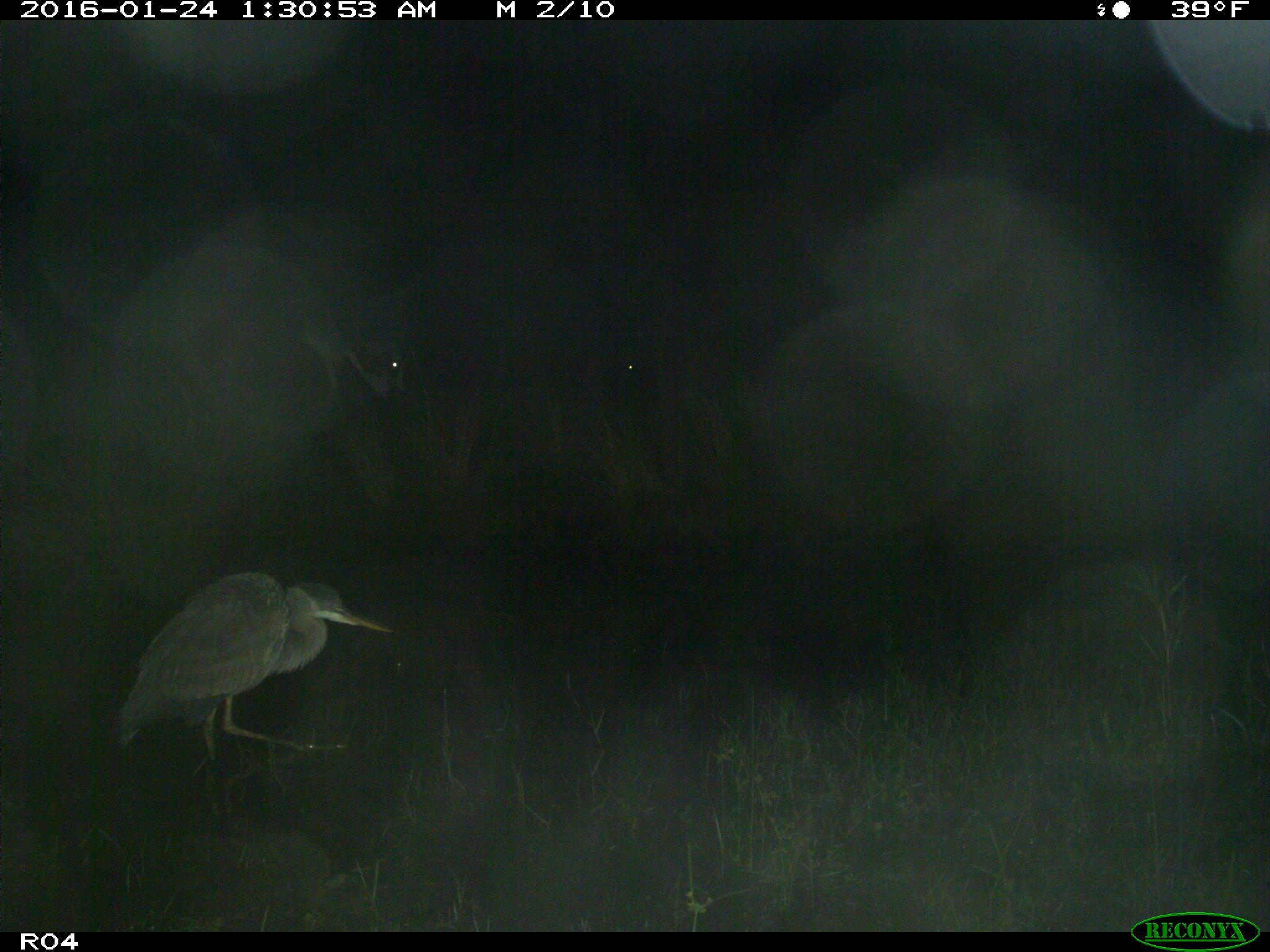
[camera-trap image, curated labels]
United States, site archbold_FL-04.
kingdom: Animalia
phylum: Chordata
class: Mammalia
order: Artiodactyla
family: Bovidae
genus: Bos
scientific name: Bos taurus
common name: domestic cow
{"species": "Bos taurus (domestic cow)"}